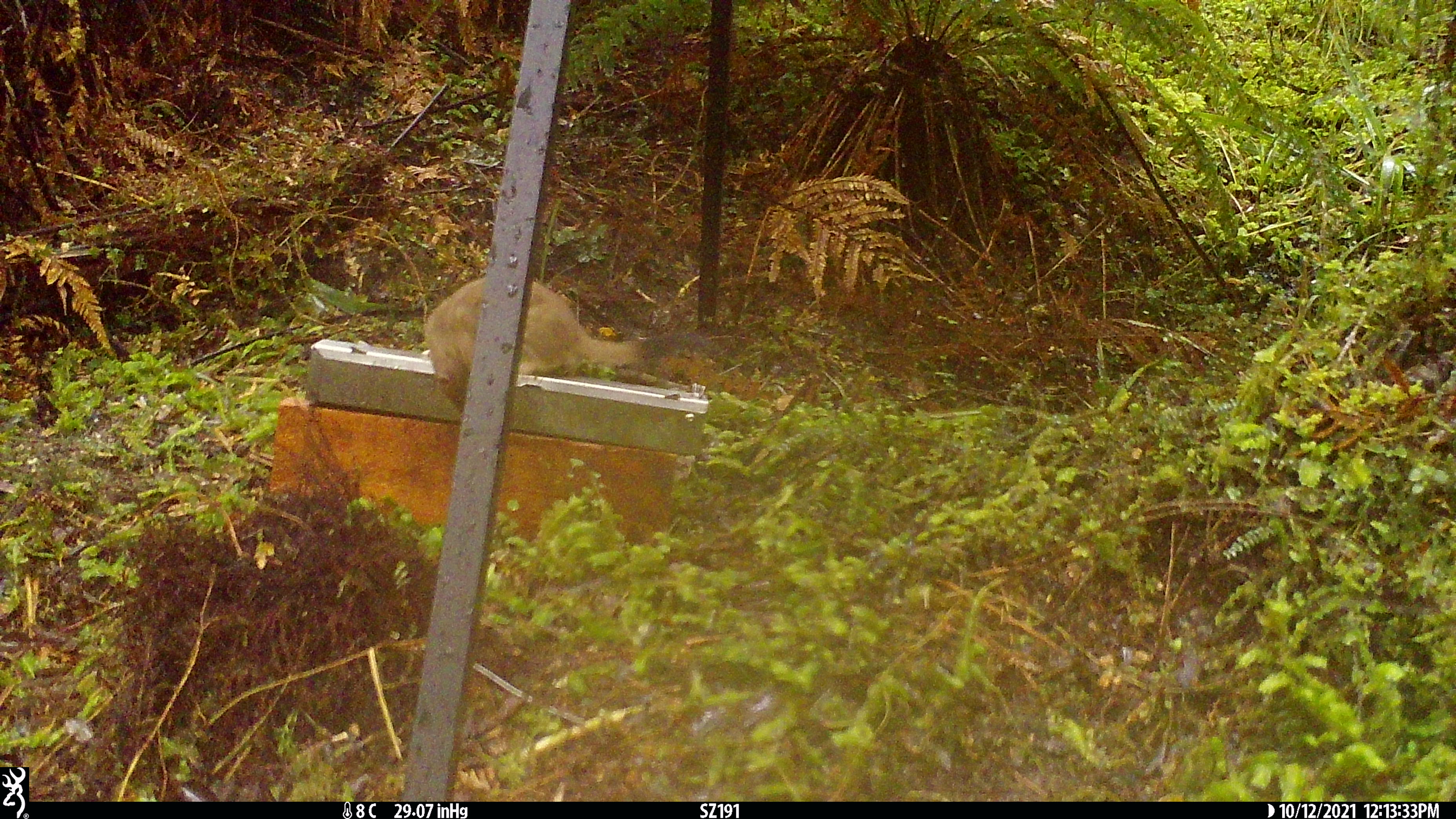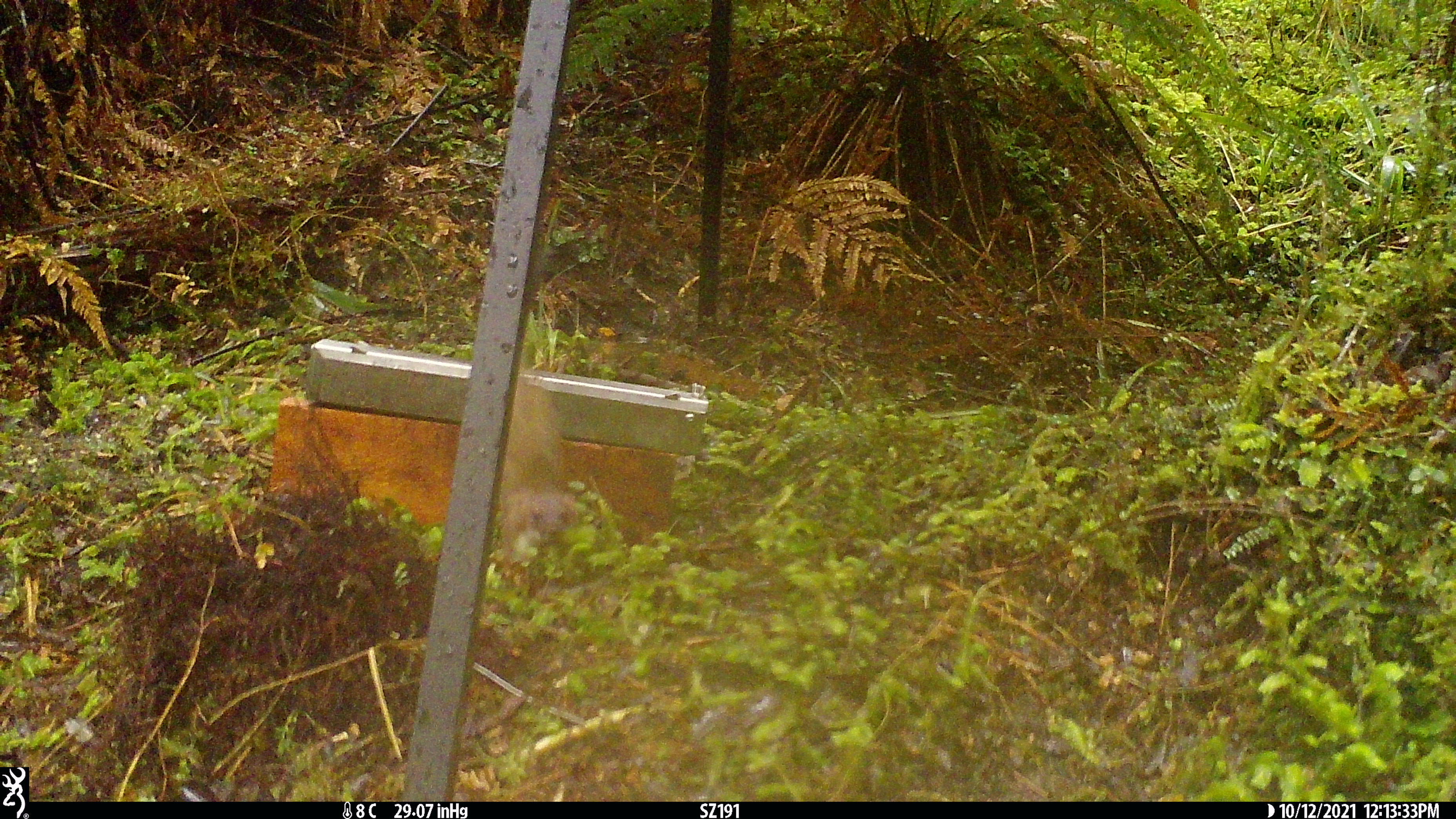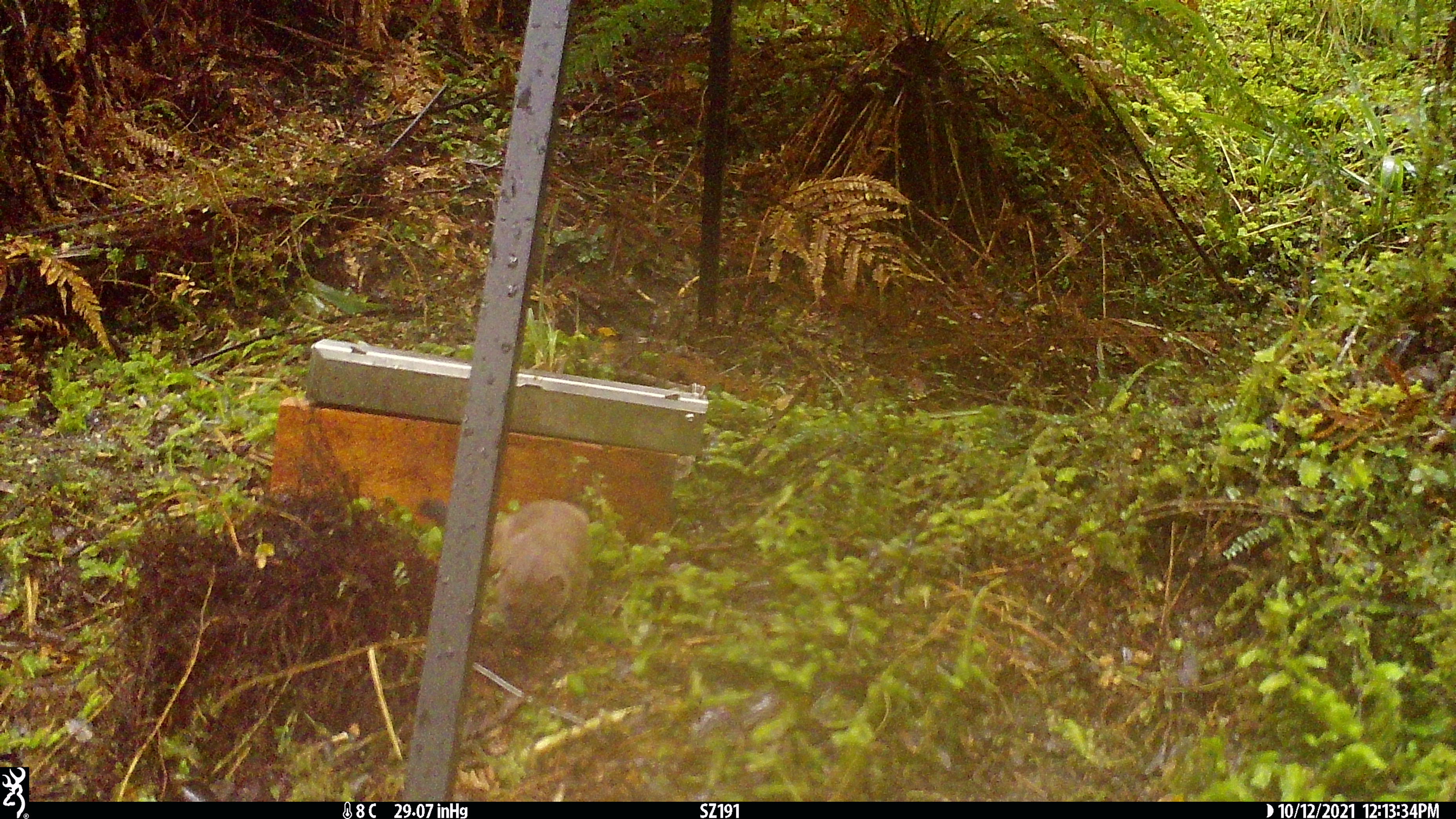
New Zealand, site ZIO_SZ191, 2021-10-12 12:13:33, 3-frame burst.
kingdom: Animalia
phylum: Chordata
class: Mammalia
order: Carnivora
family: Mustelidae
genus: Mustela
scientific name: Mustela erminea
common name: stoat